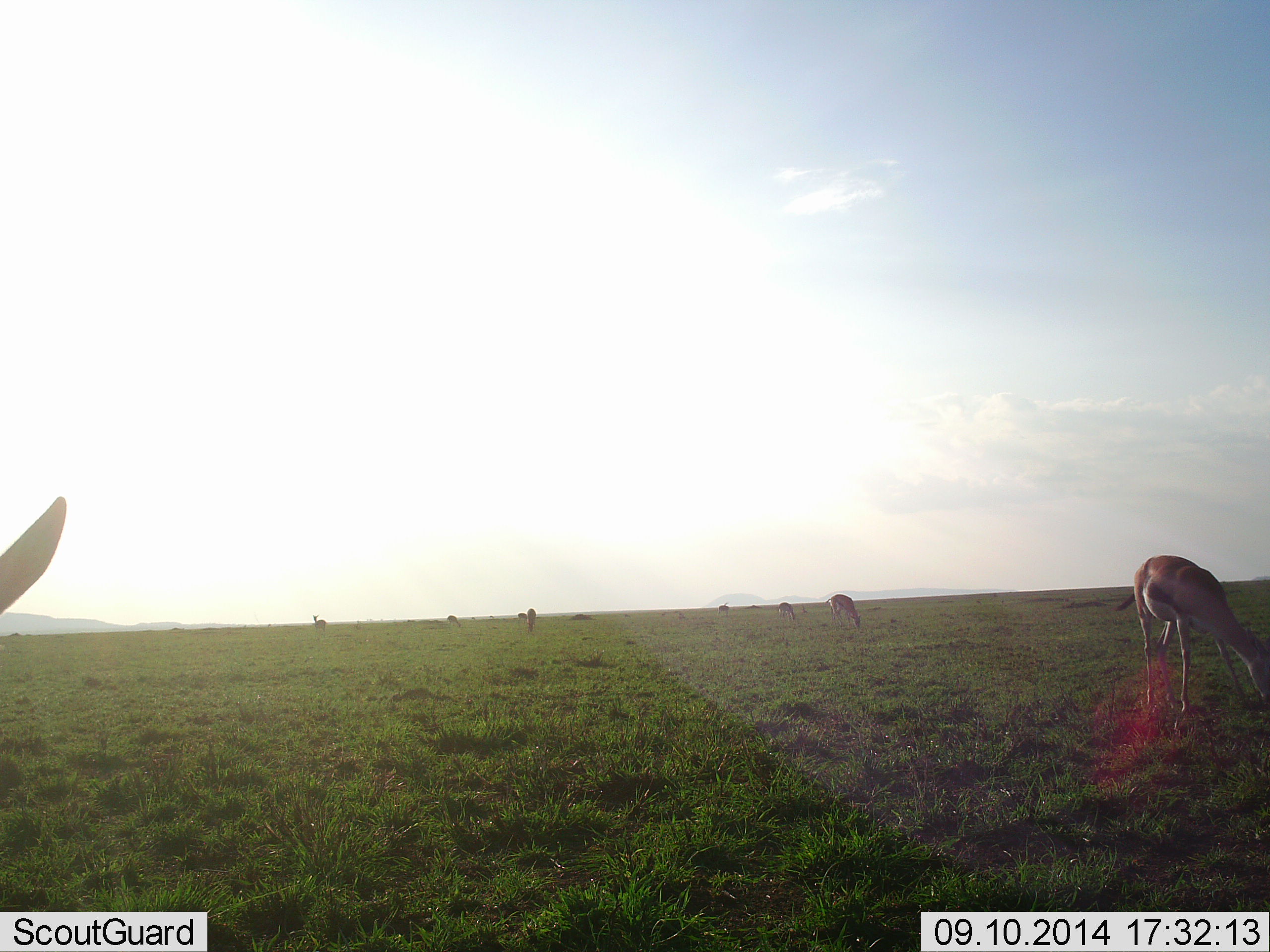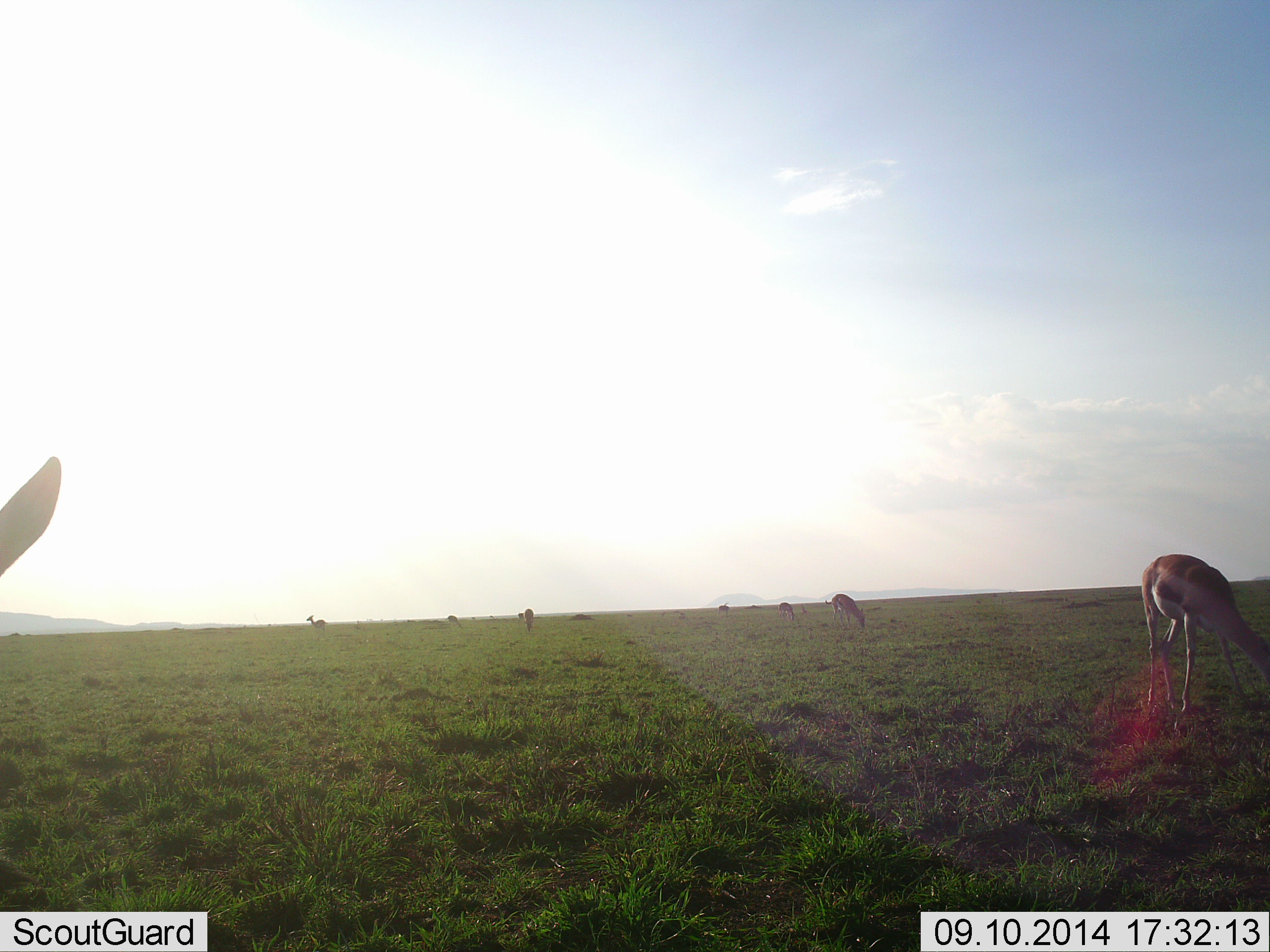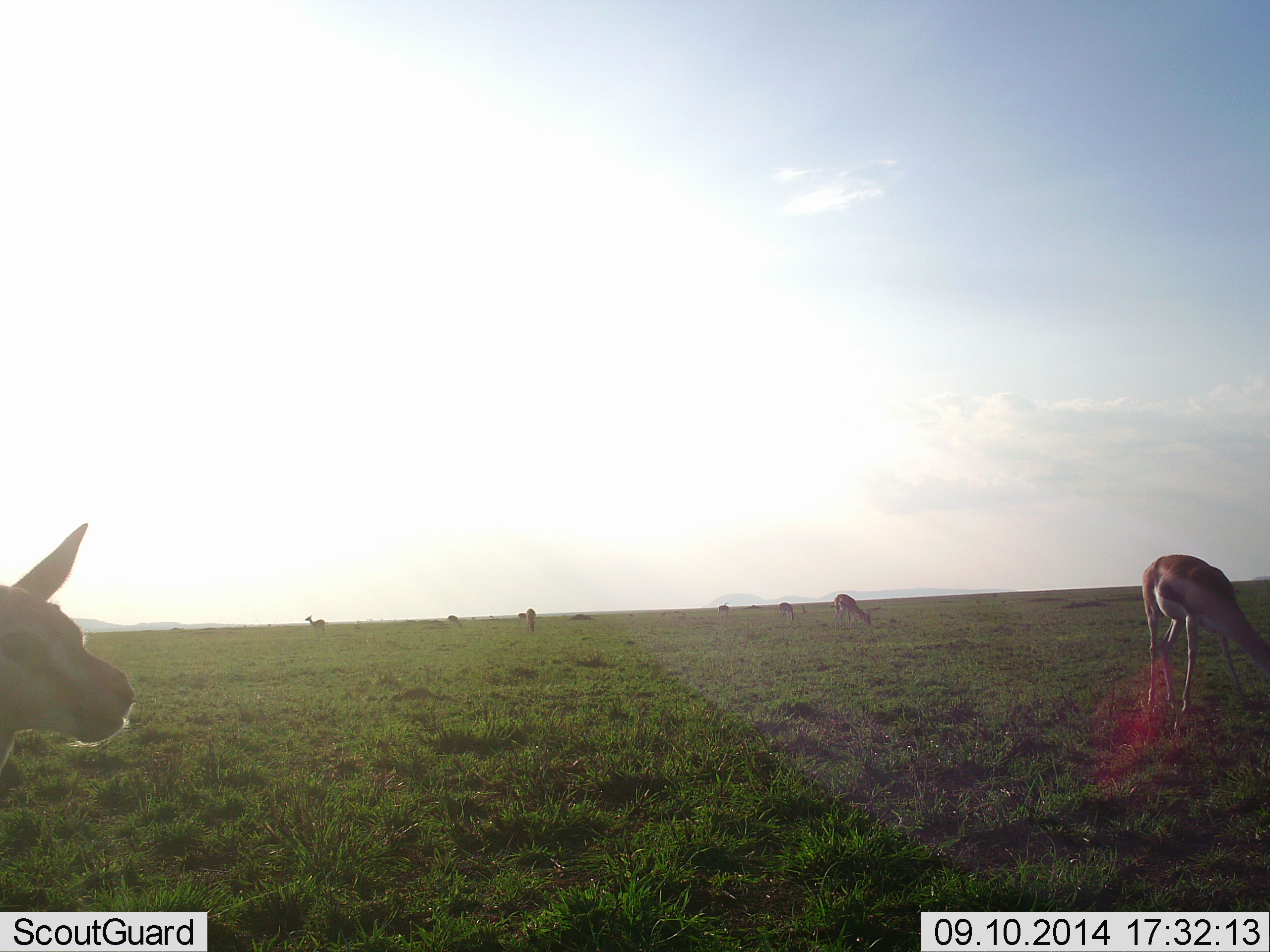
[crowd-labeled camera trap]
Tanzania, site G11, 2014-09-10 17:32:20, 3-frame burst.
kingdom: Animalia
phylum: Chordata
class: Mammalia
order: Artiodactyla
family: Bovidae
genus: Eudorcas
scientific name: Eudorcas thomsonii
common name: thomson's gazelle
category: gazellethomsons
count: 9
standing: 70%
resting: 0%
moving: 10%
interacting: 0%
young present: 0%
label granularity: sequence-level